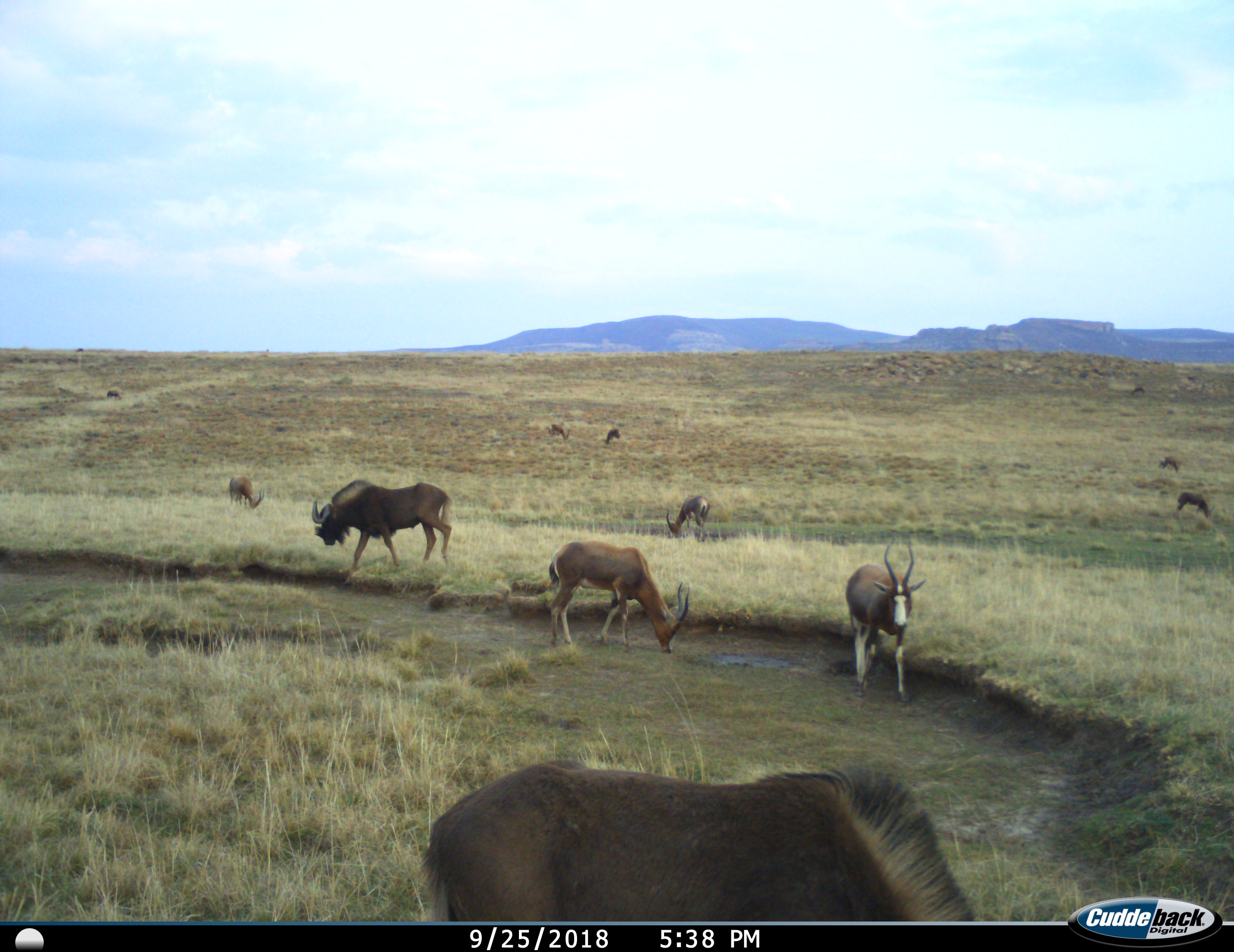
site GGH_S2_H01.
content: unidentified animal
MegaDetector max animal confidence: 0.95